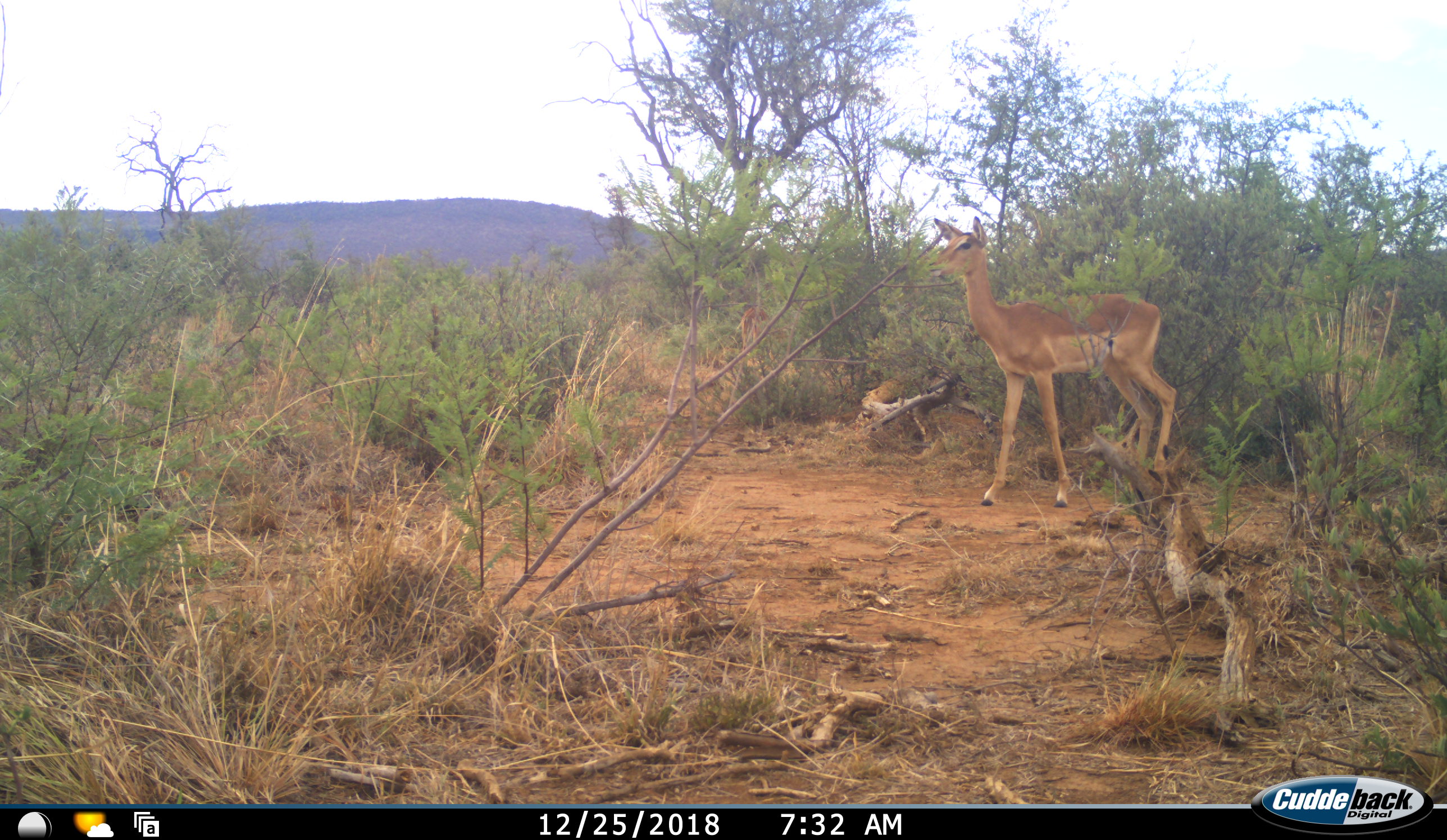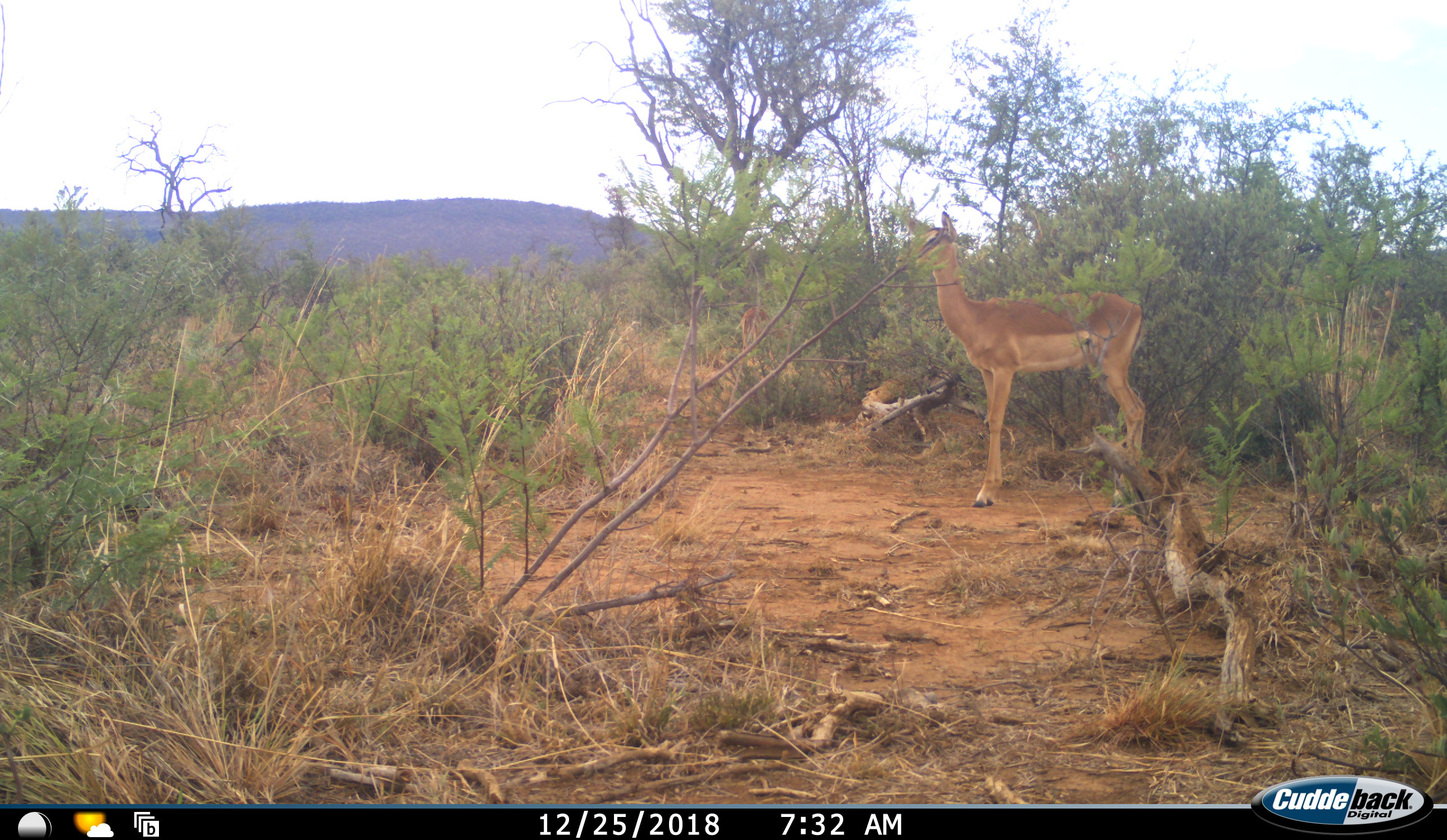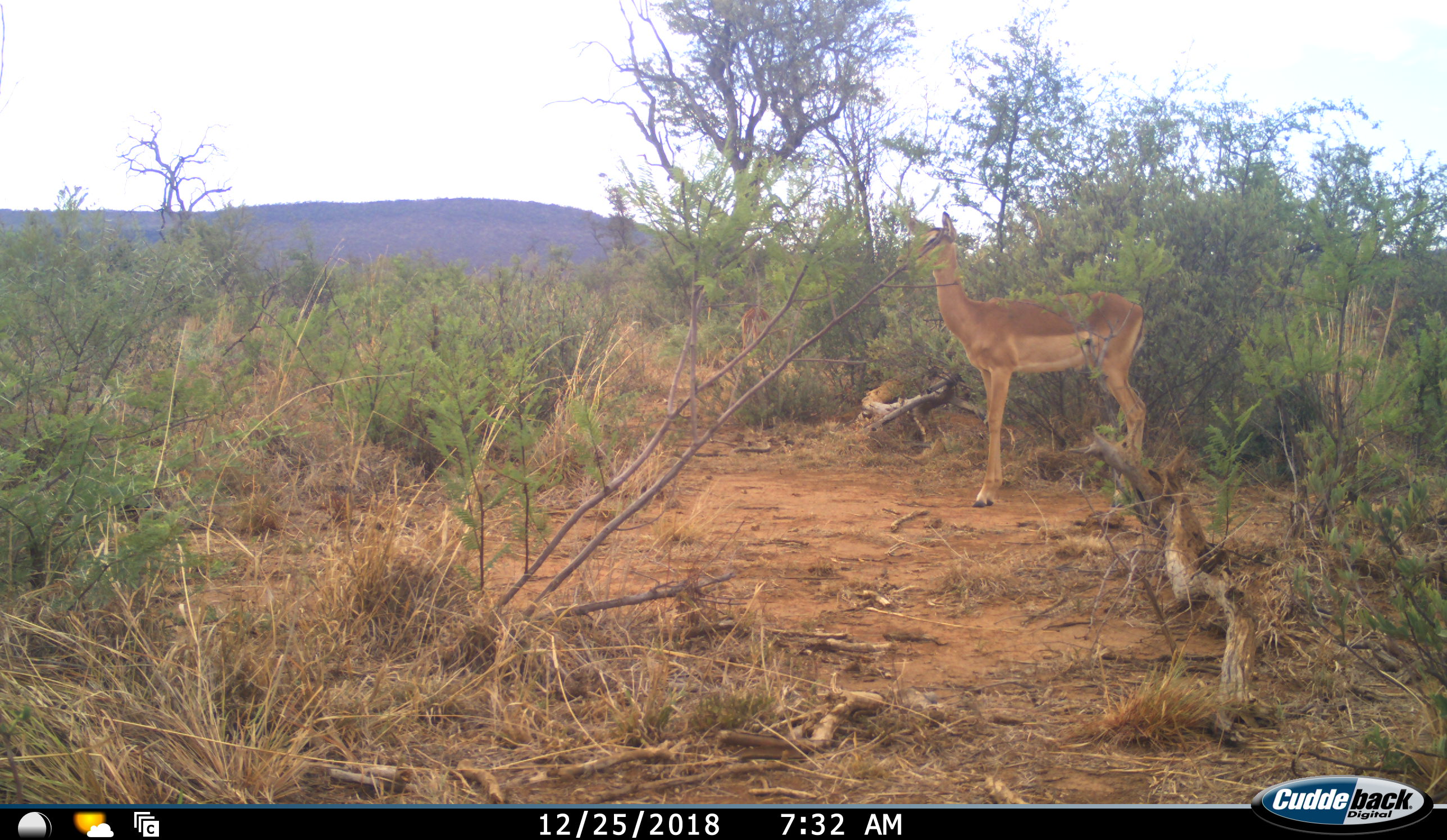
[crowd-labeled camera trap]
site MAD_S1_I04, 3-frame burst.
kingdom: Animalia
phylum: Chordata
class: Mammalia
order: Artiodactyla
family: Bovidae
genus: Aepyceros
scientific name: Aepyceros melampus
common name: impala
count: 1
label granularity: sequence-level